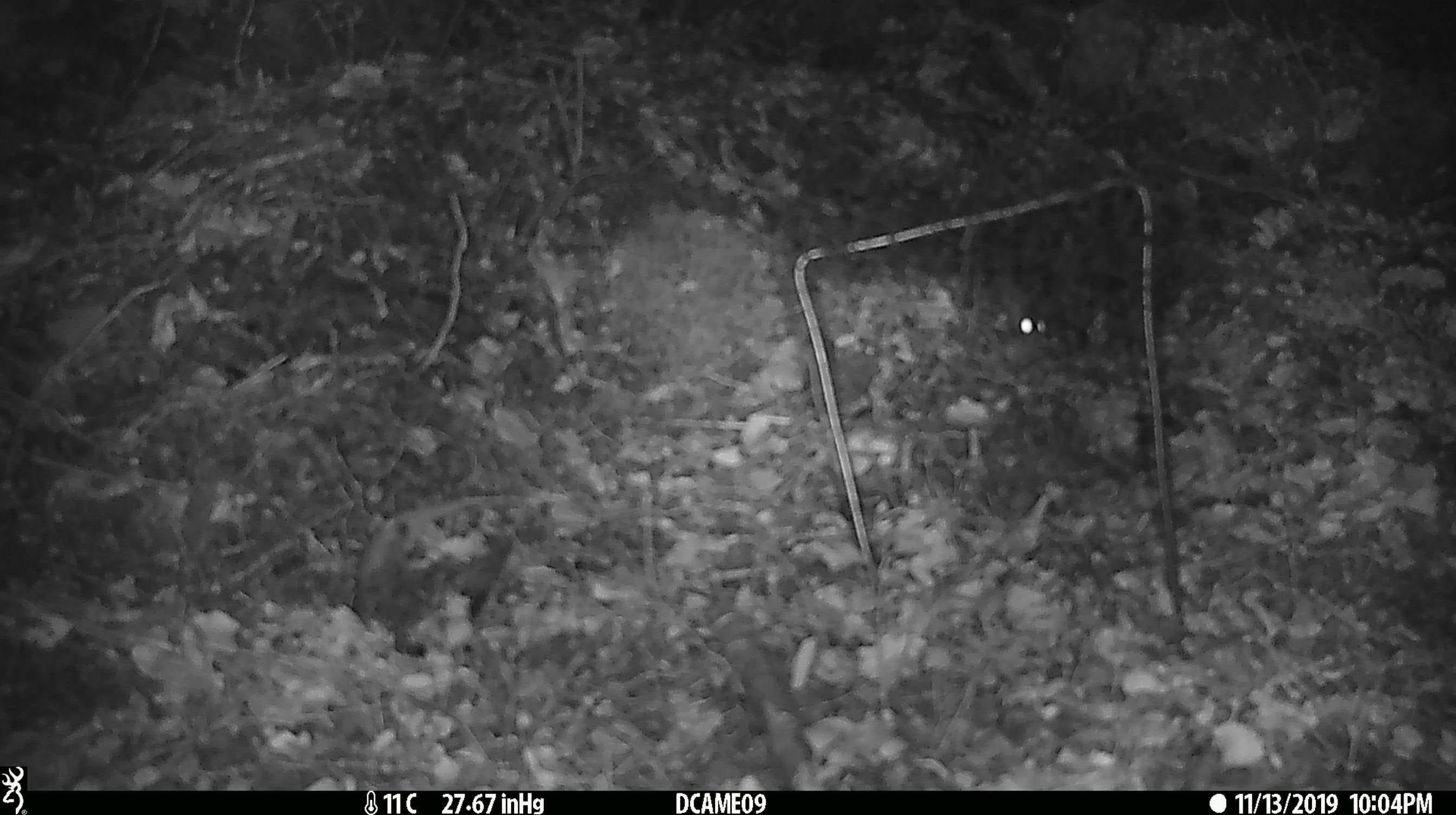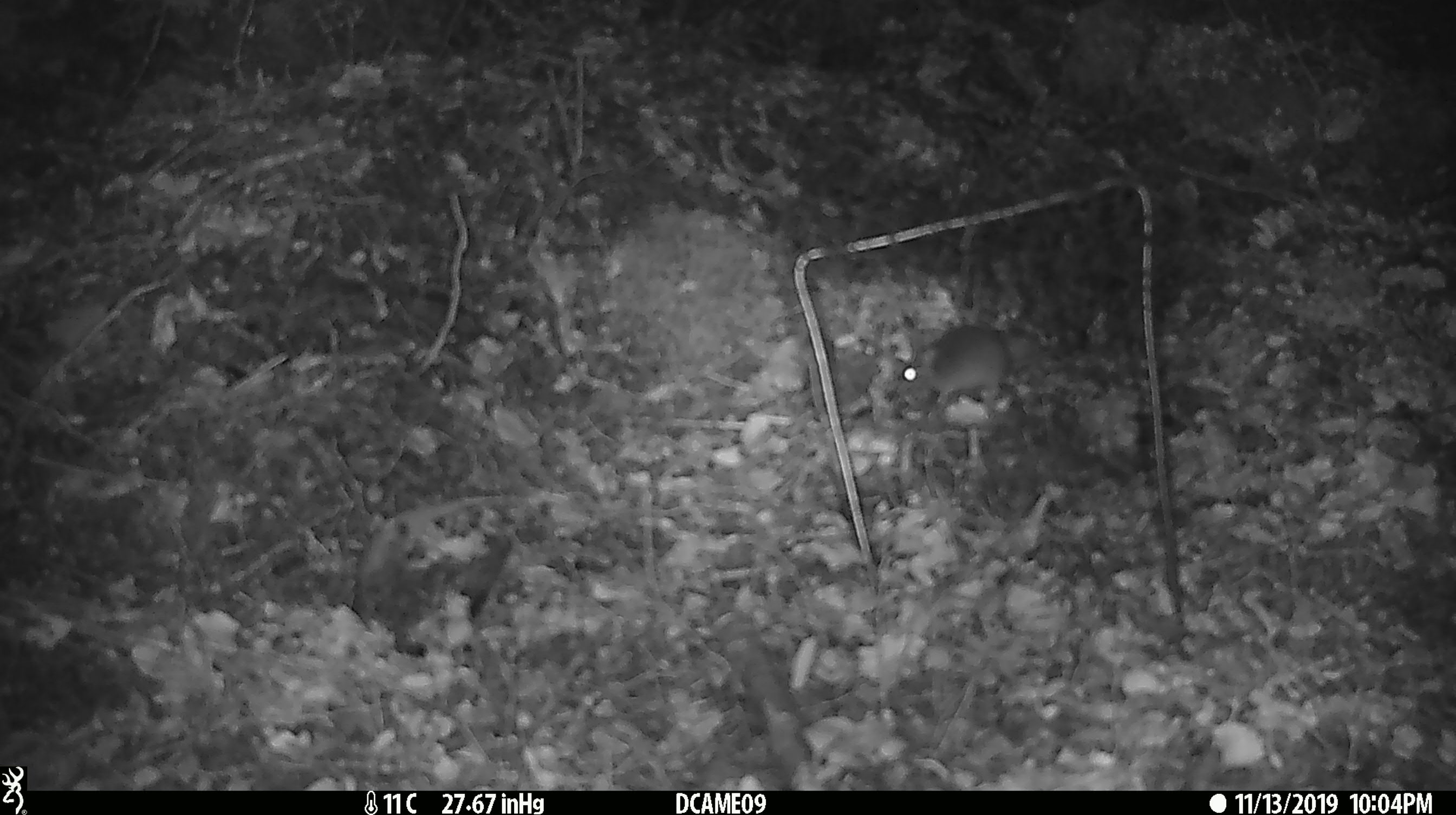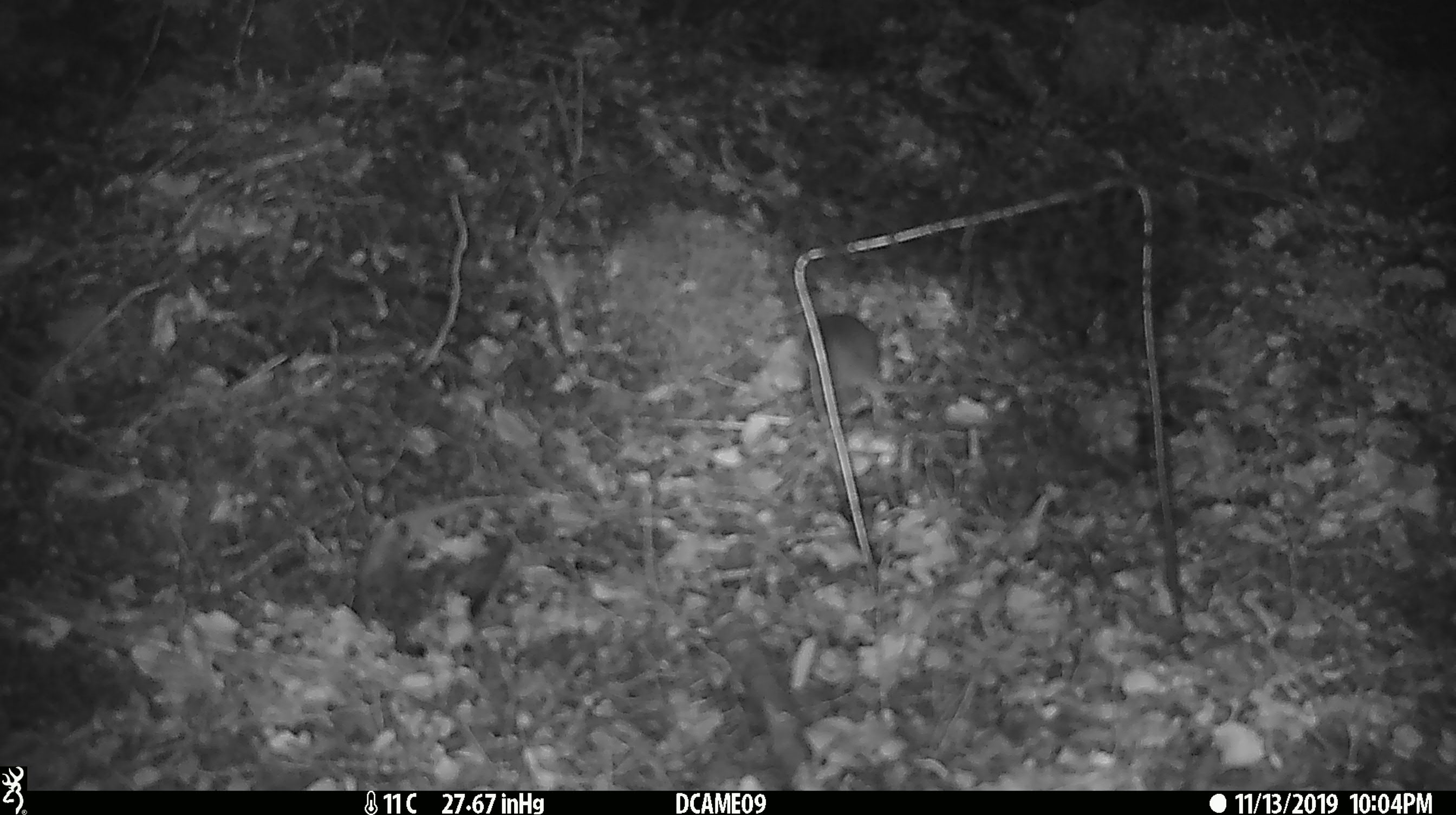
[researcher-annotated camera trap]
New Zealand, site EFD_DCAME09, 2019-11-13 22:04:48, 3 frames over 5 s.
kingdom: Animalia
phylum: Chordata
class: Mammalia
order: Rodentia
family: Muridae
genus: Mus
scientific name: Mus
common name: mouse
Mouse (Mus).